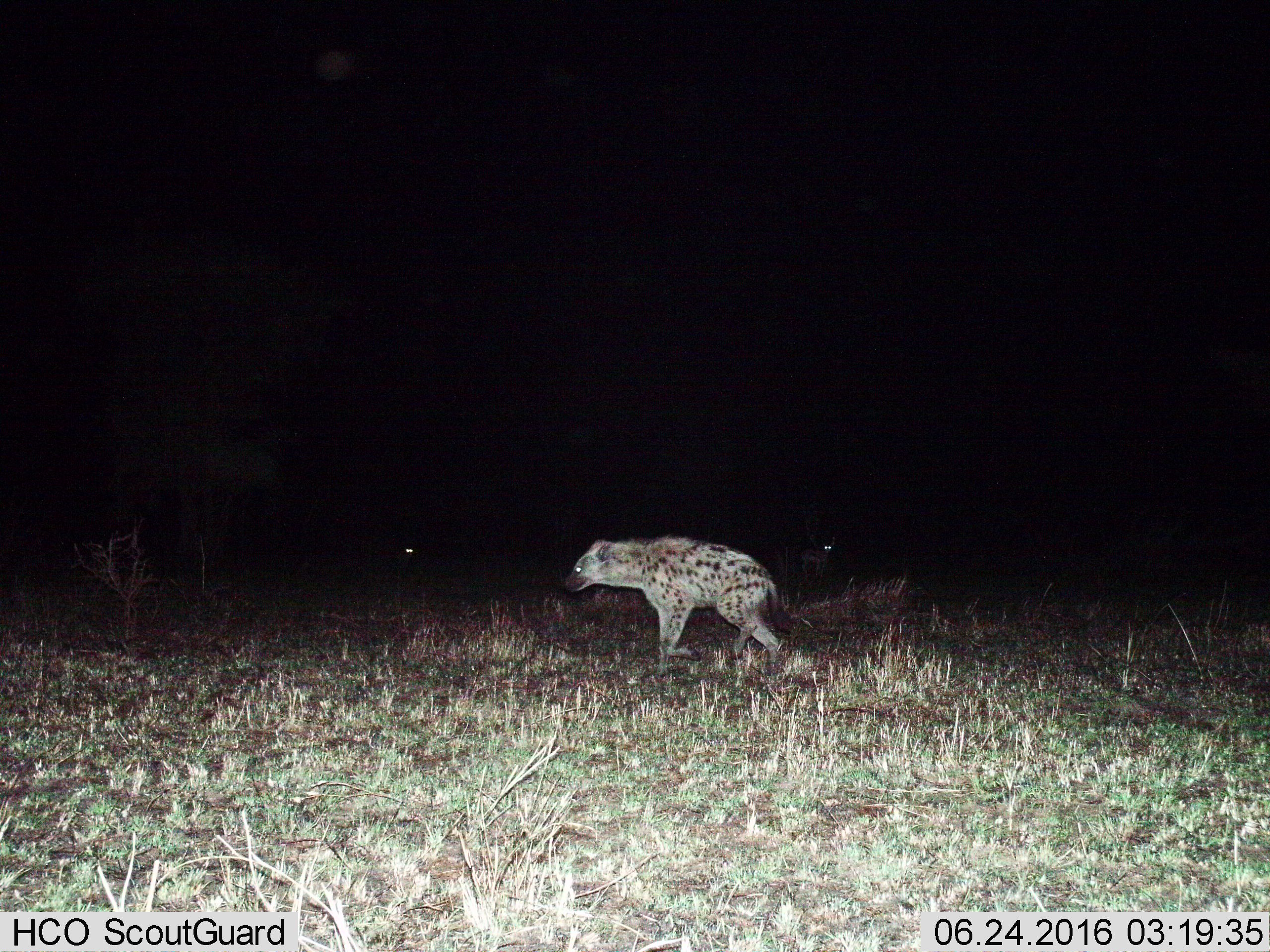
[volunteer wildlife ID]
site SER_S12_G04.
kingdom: Animalia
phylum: Chordata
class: Mammalia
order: Carnivora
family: Hyaenidae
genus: Crocuta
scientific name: Crocuta crocuta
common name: spotted hyena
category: hyenaspotted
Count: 1.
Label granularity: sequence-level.